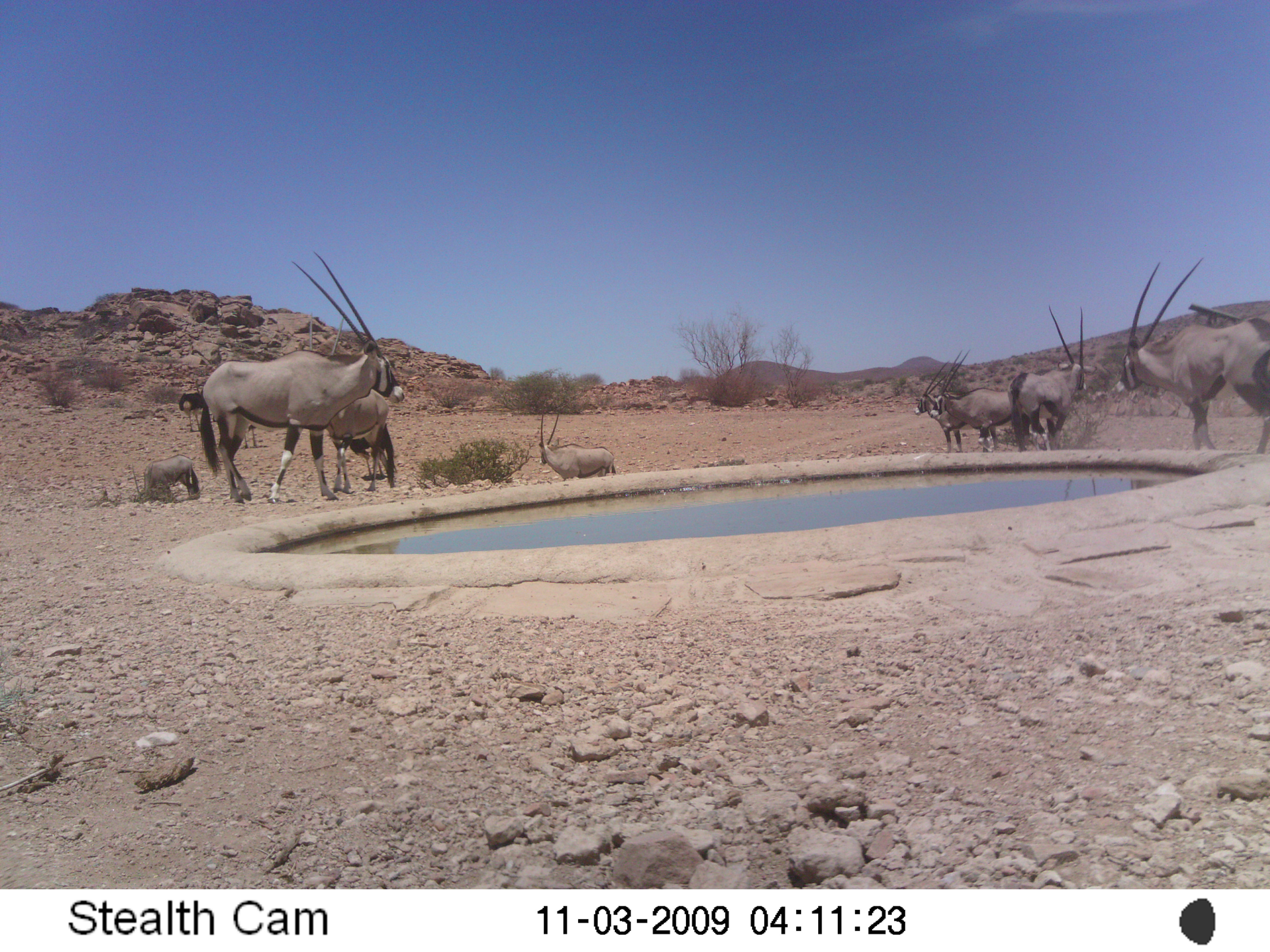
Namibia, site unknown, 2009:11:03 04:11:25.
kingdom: Animalia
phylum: Chordata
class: Mammalia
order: Artiodactyla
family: Bovidae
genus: Oryx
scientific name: Oryx gazella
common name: gemsbok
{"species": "Oryx gazella (gemsbok)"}